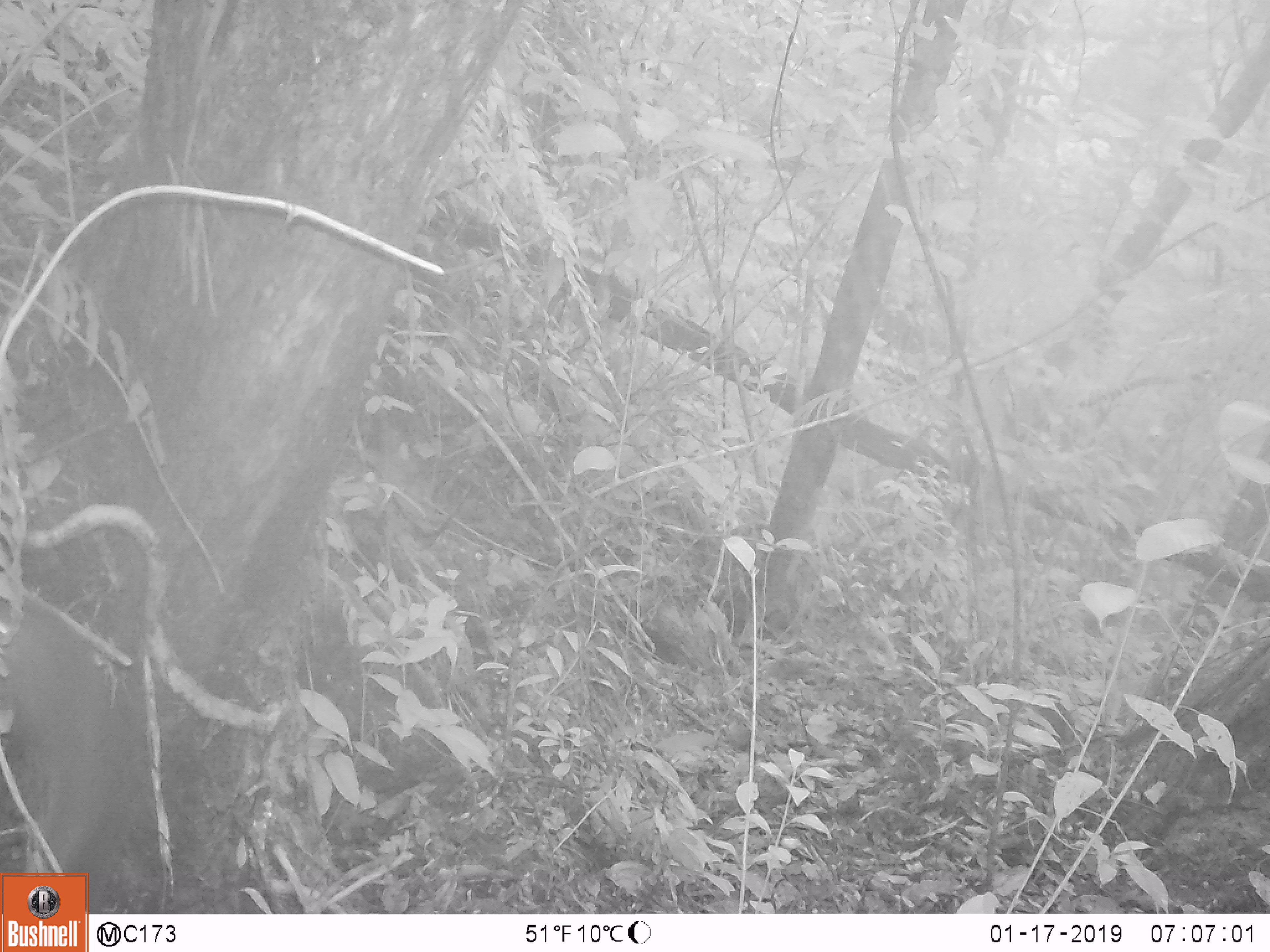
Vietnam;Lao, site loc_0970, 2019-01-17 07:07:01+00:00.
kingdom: Animalia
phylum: Chordata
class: Mammalia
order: Rodentia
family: Sciuridae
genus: Dremomys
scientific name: Dremomys rufigenis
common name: red-cheeked squirrel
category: red cheeked squirrel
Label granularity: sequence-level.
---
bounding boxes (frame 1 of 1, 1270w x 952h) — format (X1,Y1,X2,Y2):
red cheeked squirrel: (0,598,120,869)